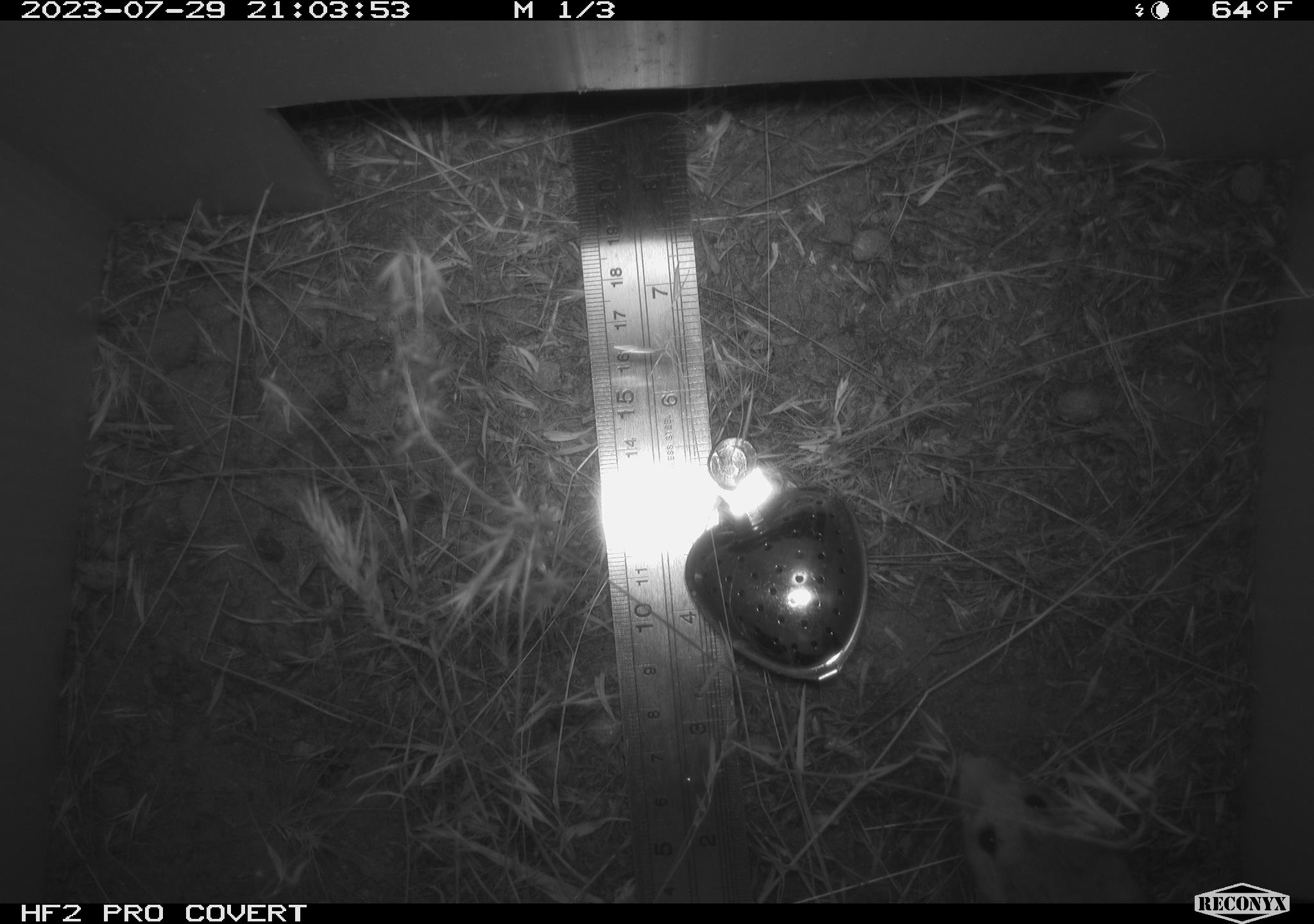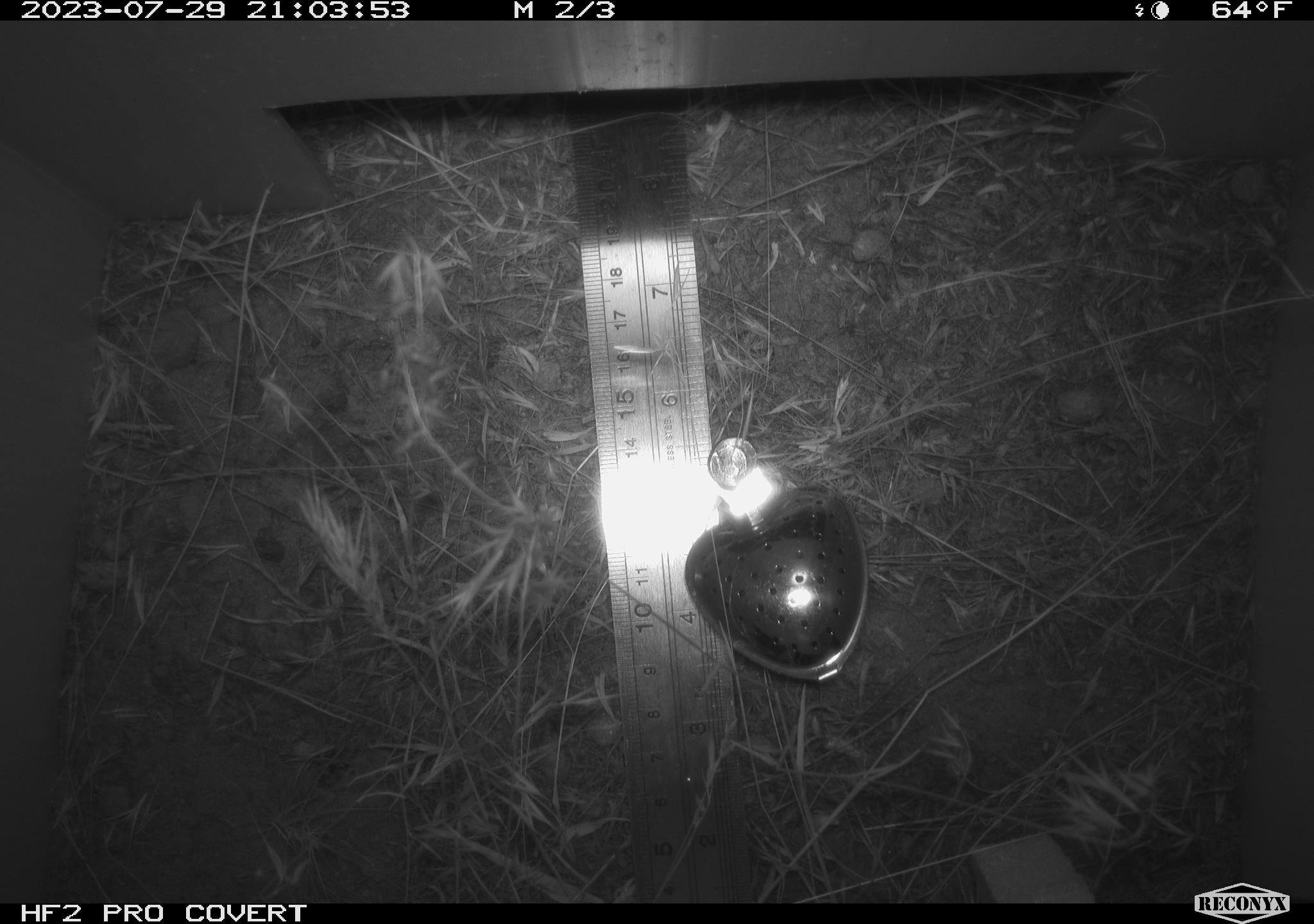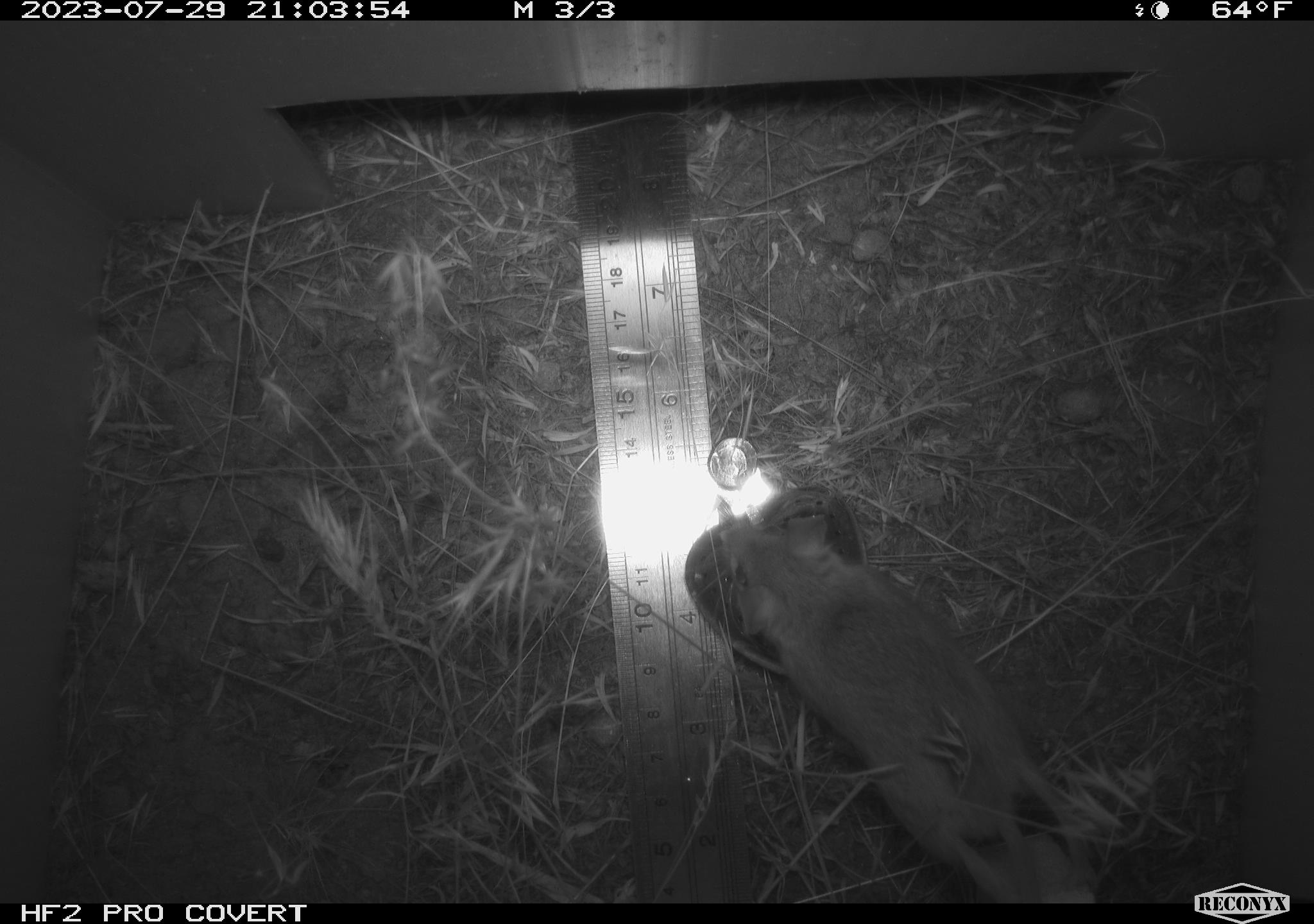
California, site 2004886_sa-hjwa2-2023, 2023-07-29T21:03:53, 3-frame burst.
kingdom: Animalia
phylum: Chordata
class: Mammalia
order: Rodentia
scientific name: Rodentia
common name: mouse species